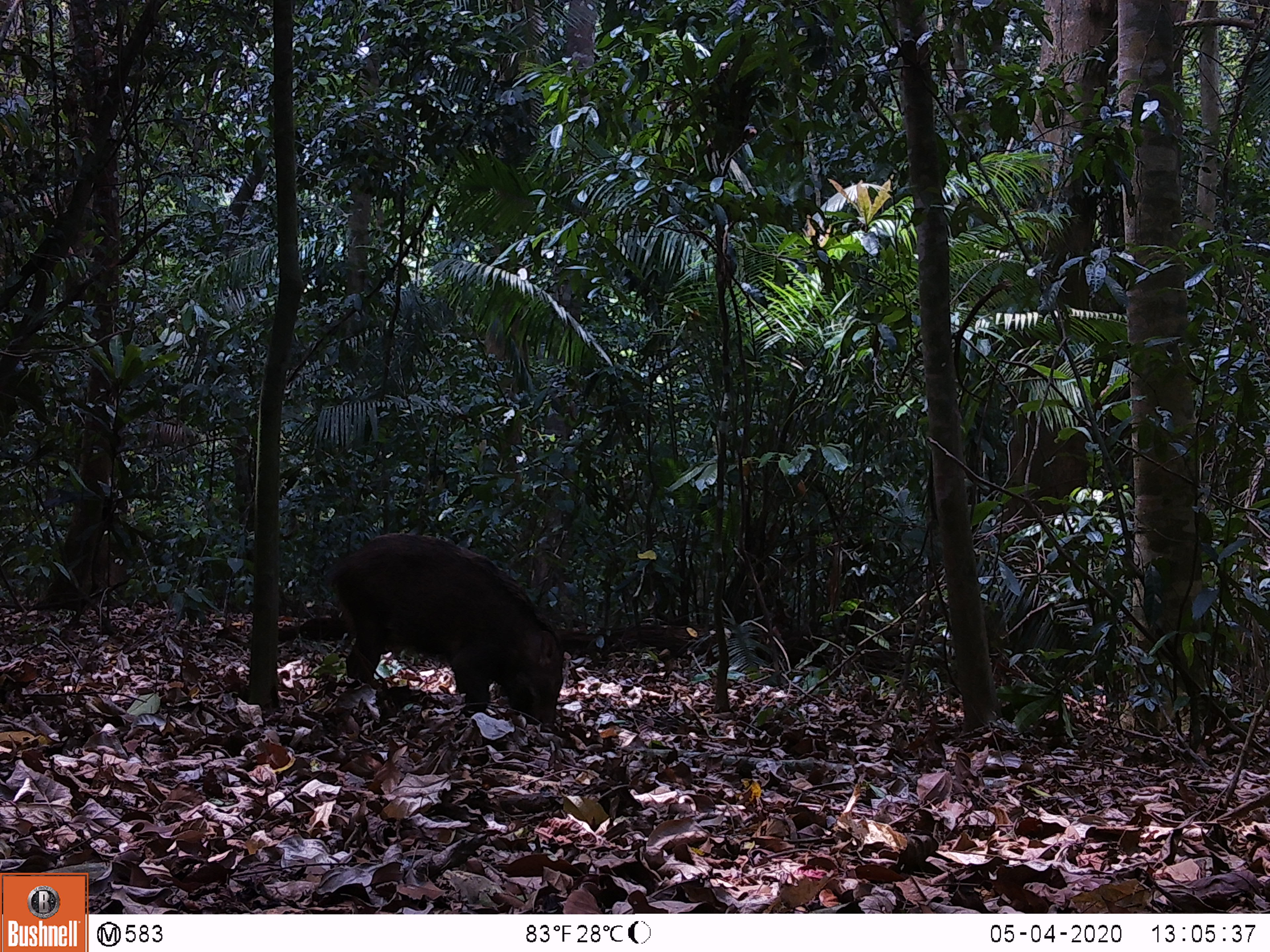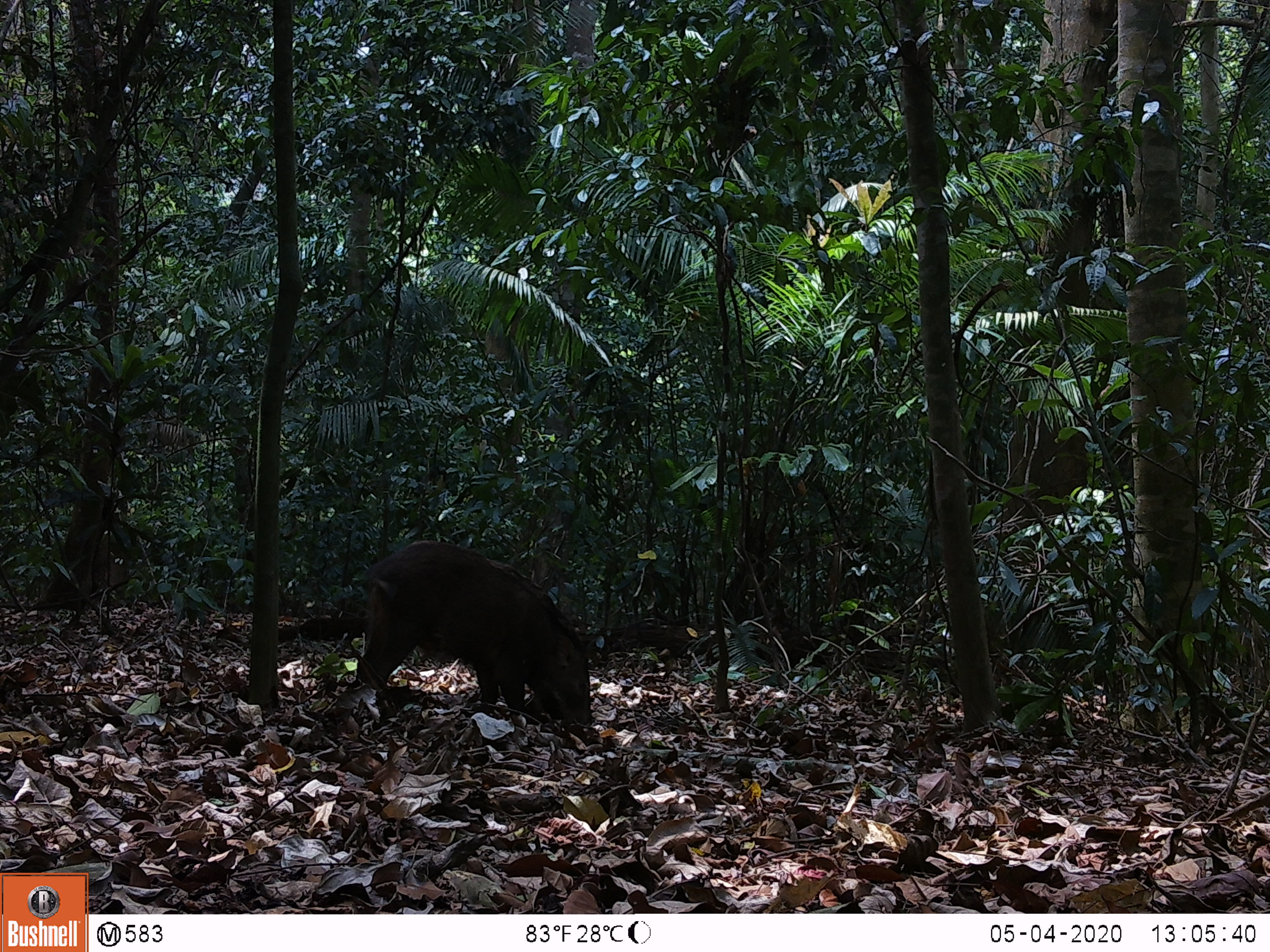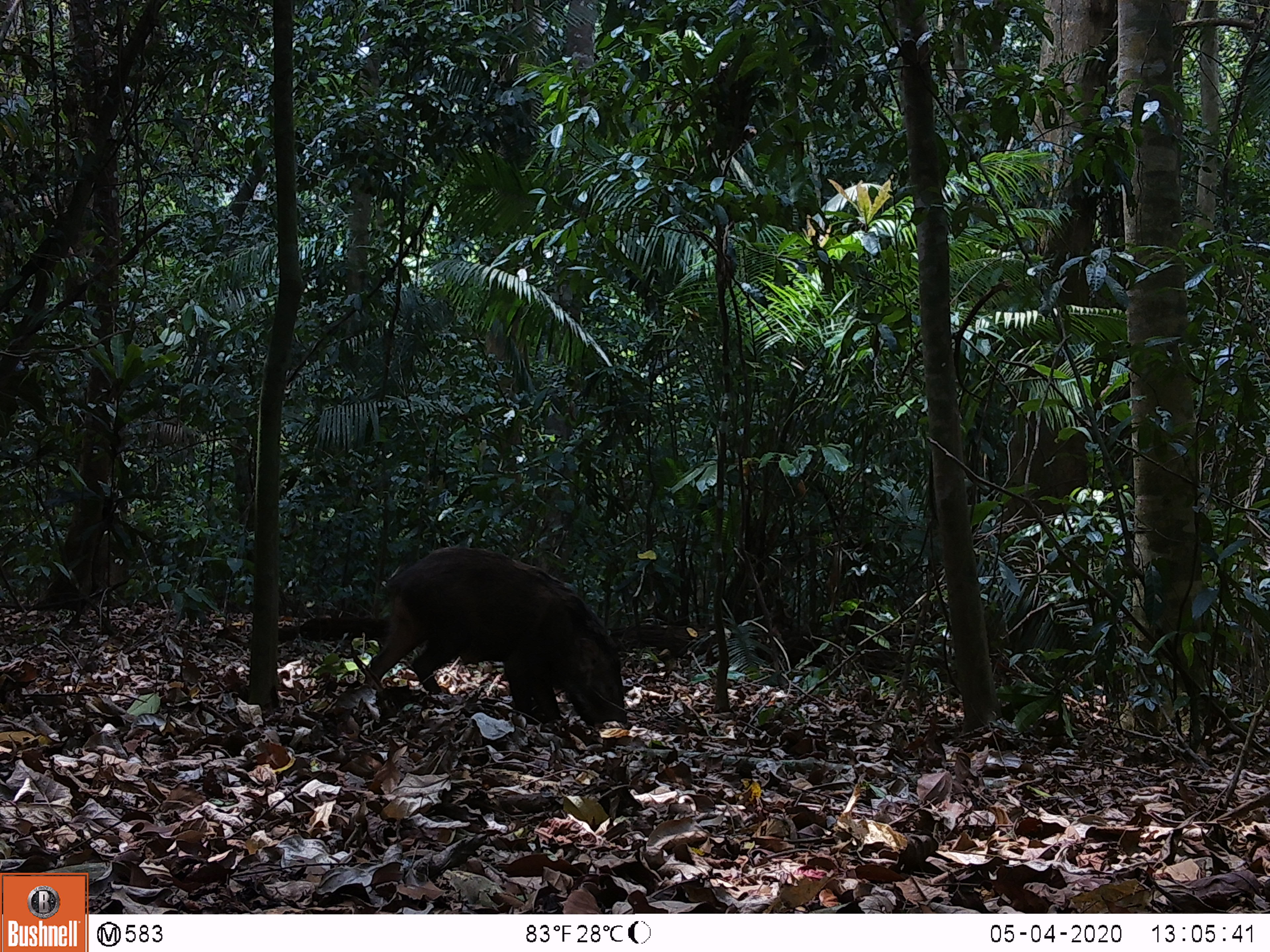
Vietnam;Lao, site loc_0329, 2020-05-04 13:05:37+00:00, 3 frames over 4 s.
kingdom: Animalia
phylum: Chordata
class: Mammalia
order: Artiodactyla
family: Suidae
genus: Sus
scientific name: Sus scrofa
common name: eurasian wild pig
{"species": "eurasian wild pig (Sus scrofa)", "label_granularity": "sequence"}